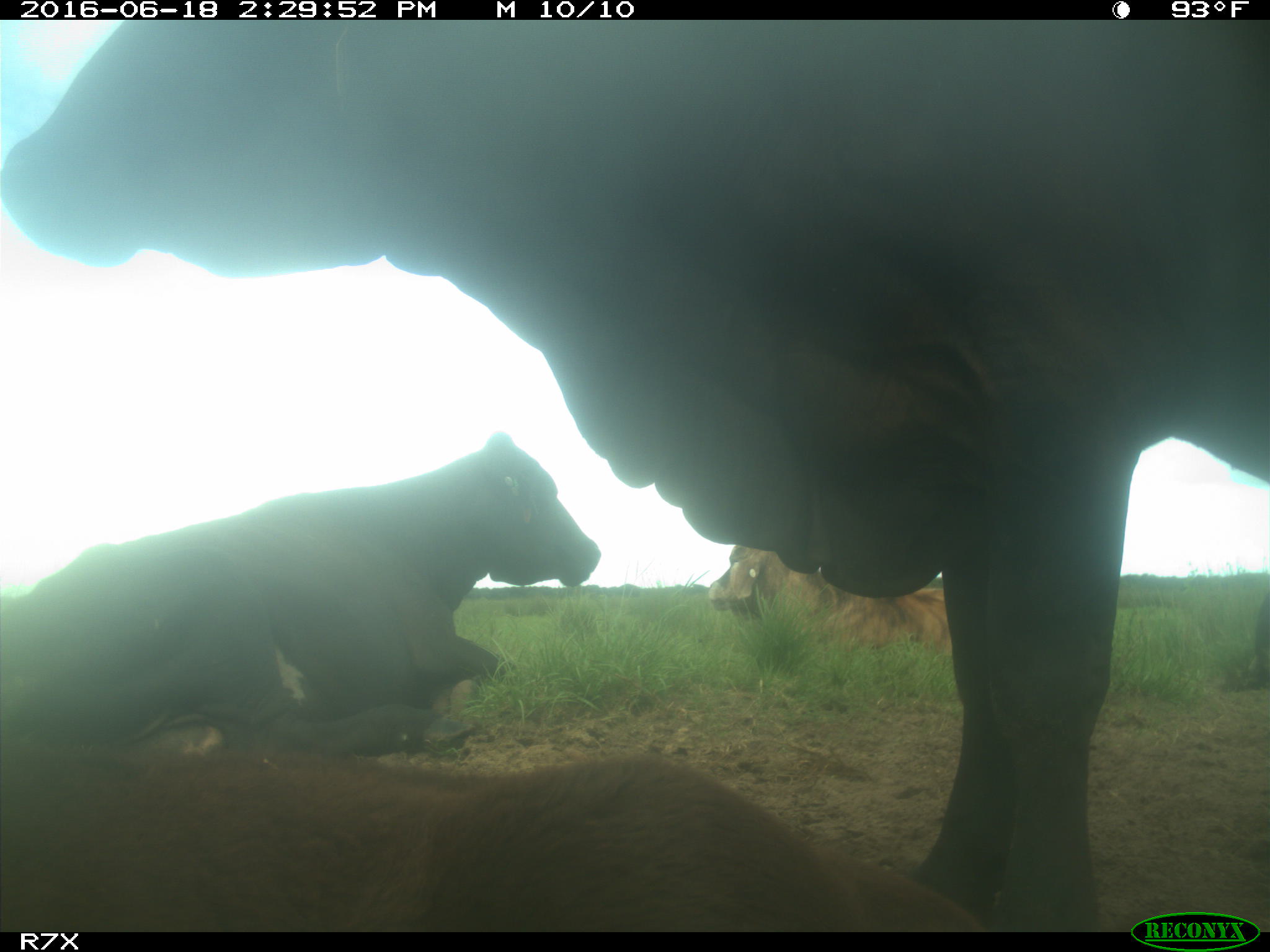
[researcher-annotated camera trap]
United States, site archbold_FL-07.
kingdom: Animalia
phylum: Chordata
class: Mammalia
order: Artiodactyla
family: Bovidae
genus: Bos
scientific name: Bos taurus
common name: domestic cow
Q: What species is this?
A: Bos taurus (domestic cow).